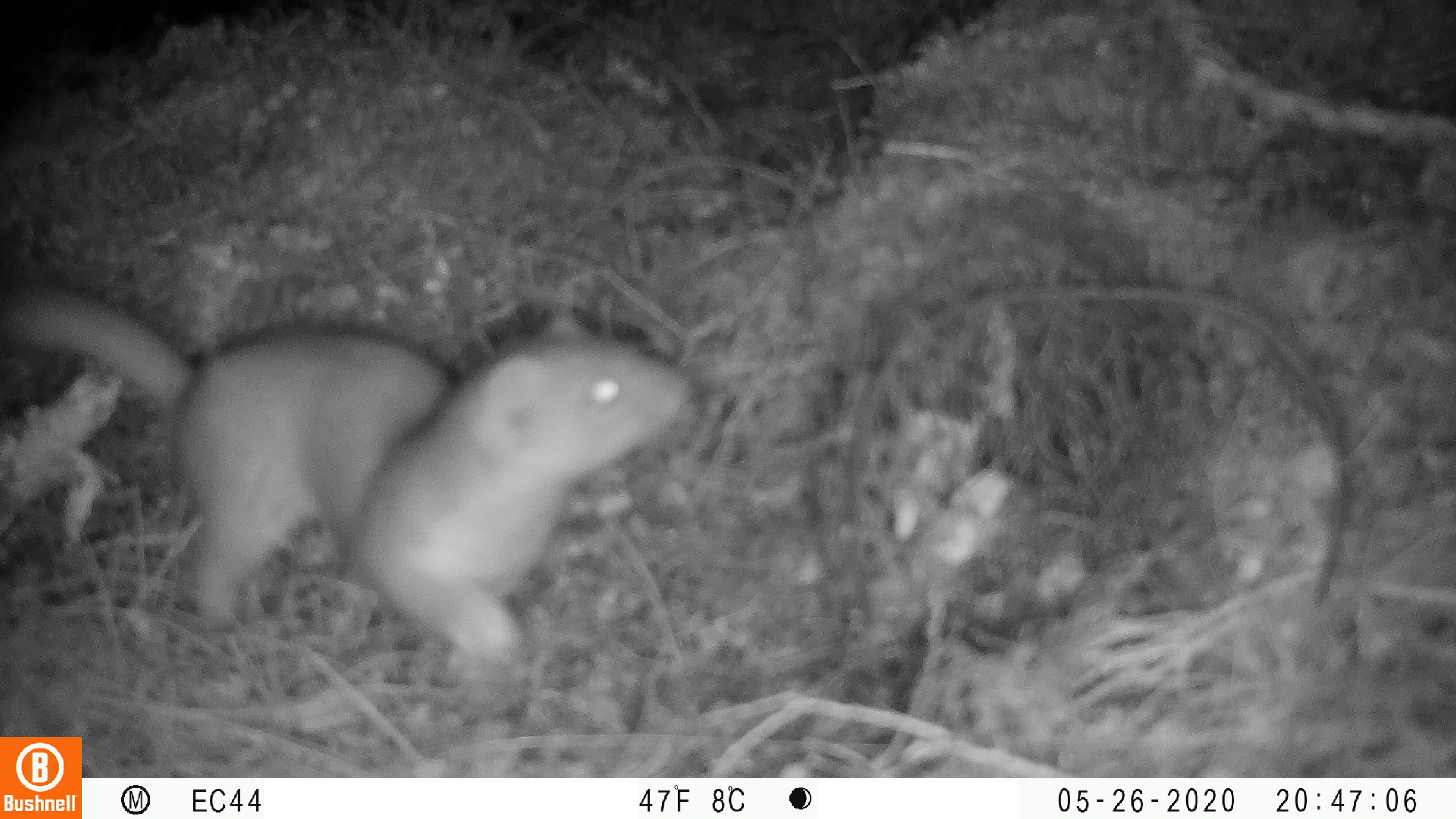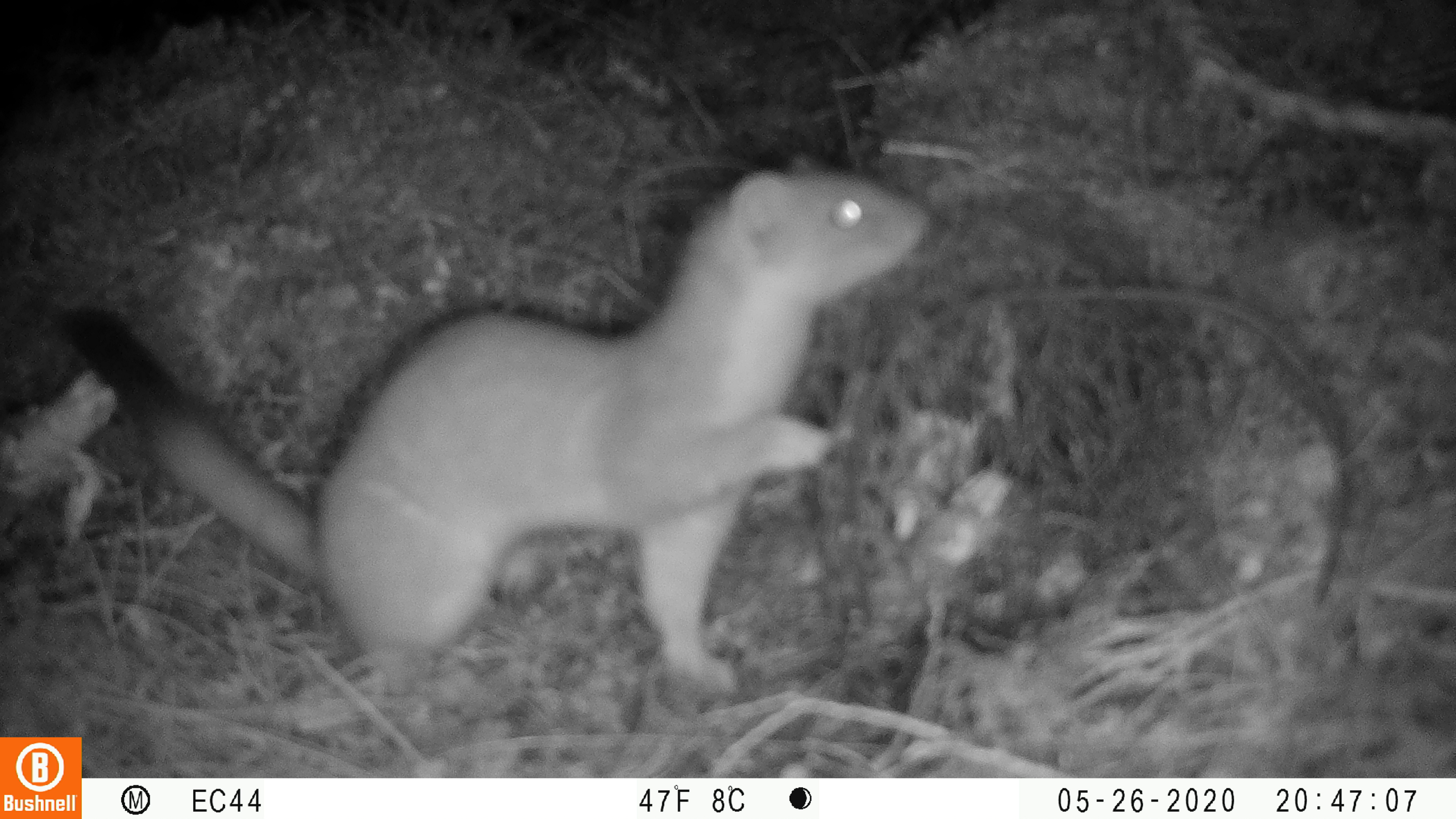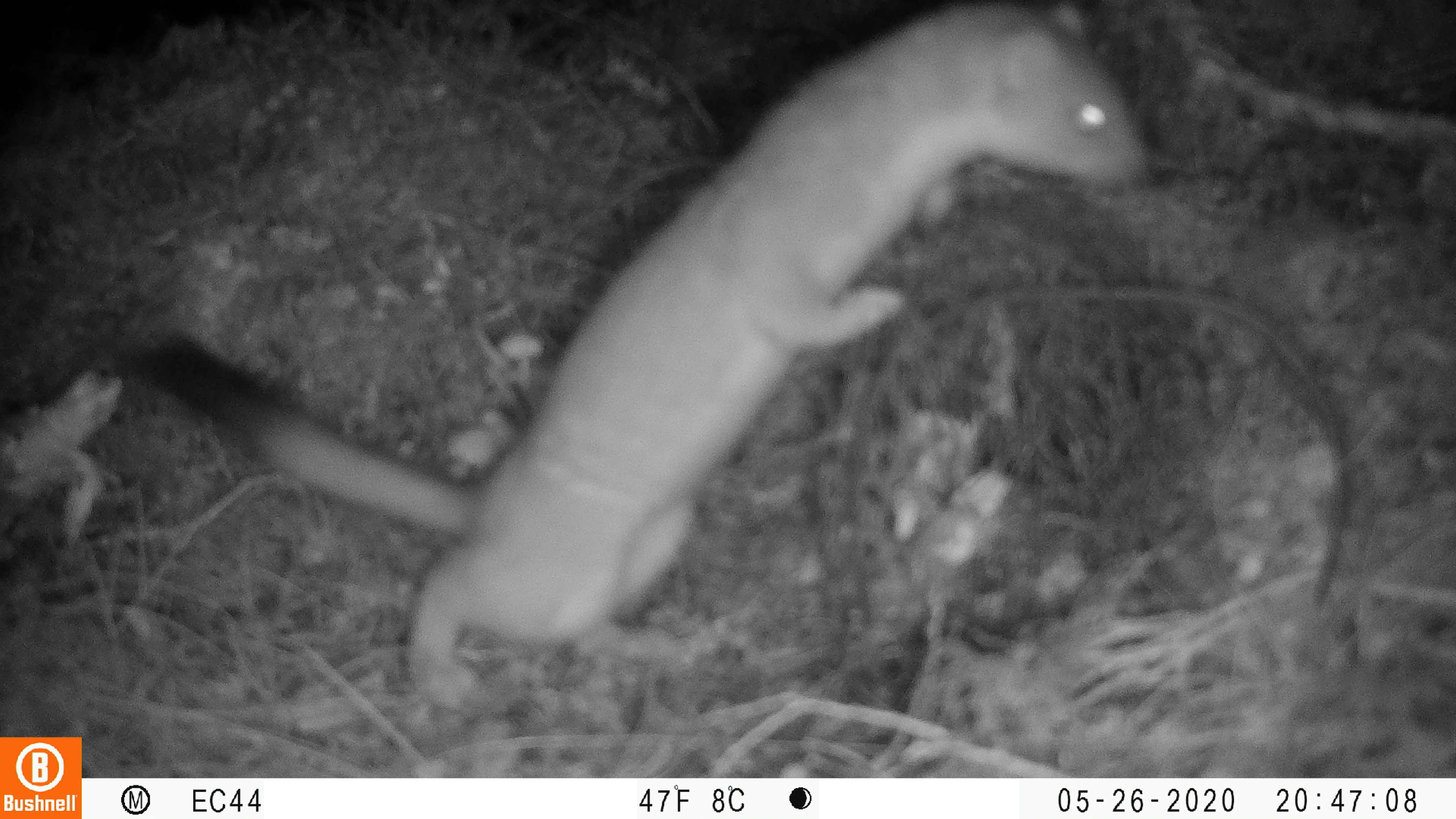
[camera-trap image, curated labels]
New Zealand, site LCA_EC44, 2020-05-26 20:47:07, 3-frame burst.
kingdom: Animalia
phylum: Chordata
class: Mammalia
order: Carnivora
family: Mustelidae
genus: Mustela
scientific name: Mustela erminea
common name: stoat